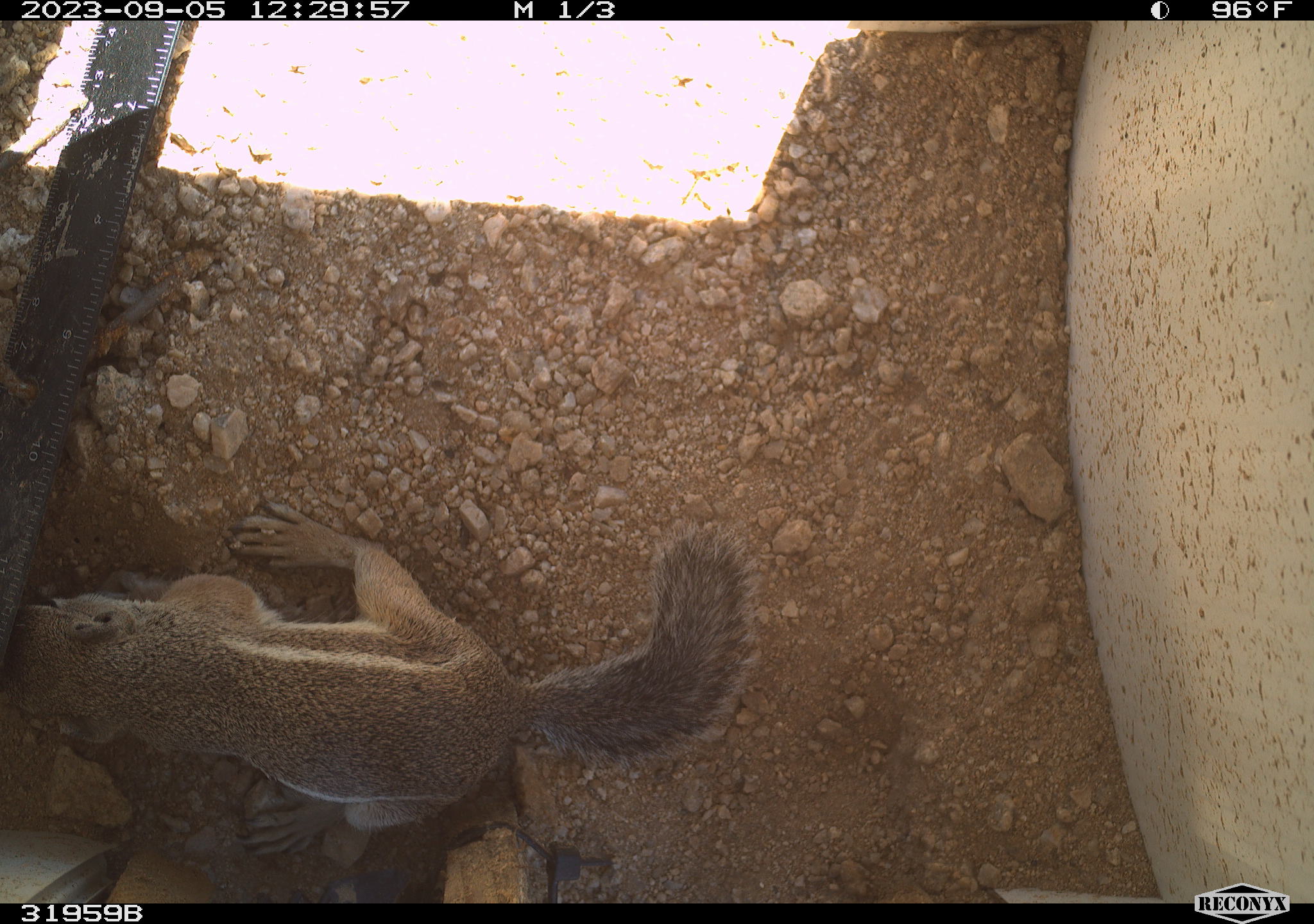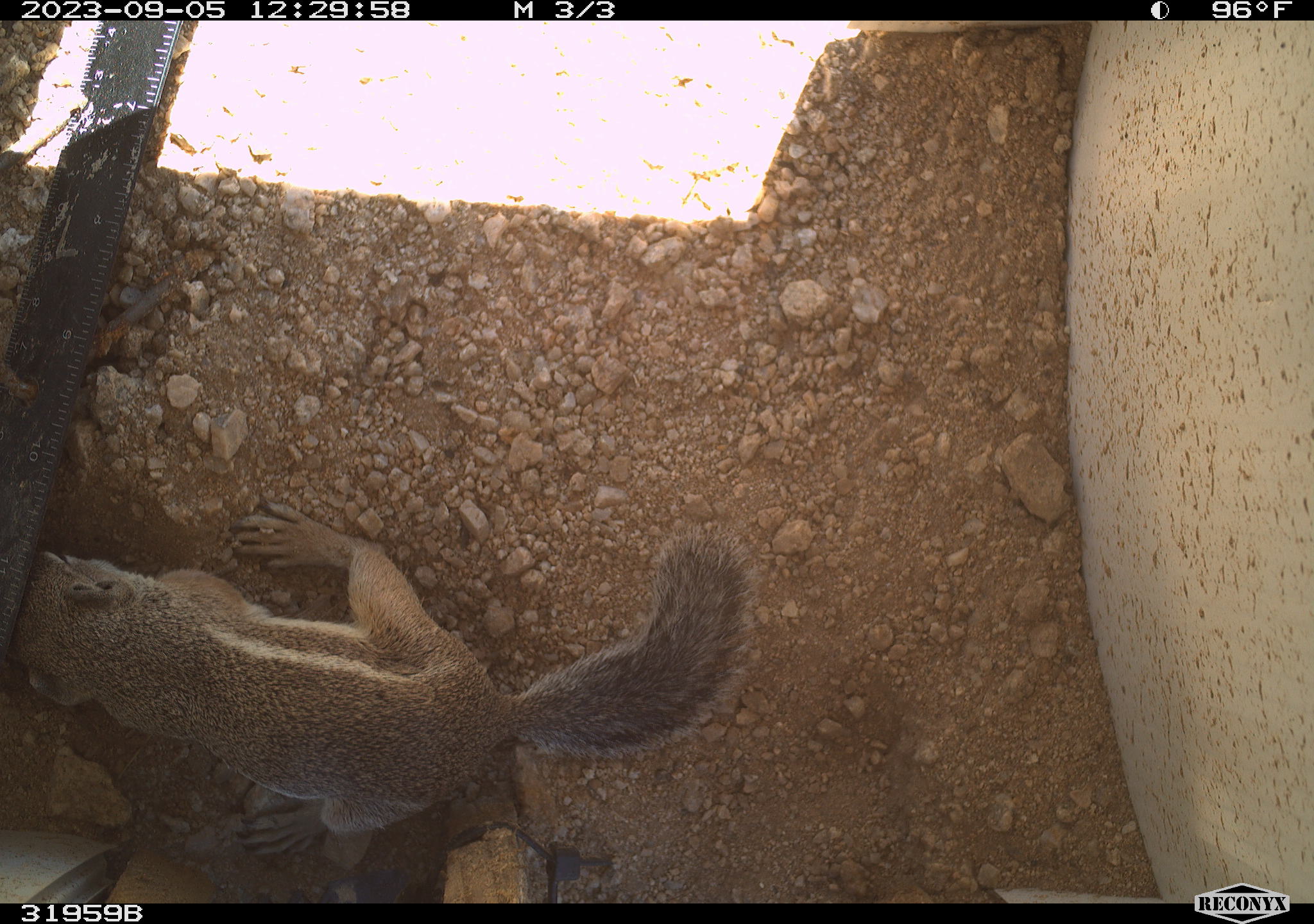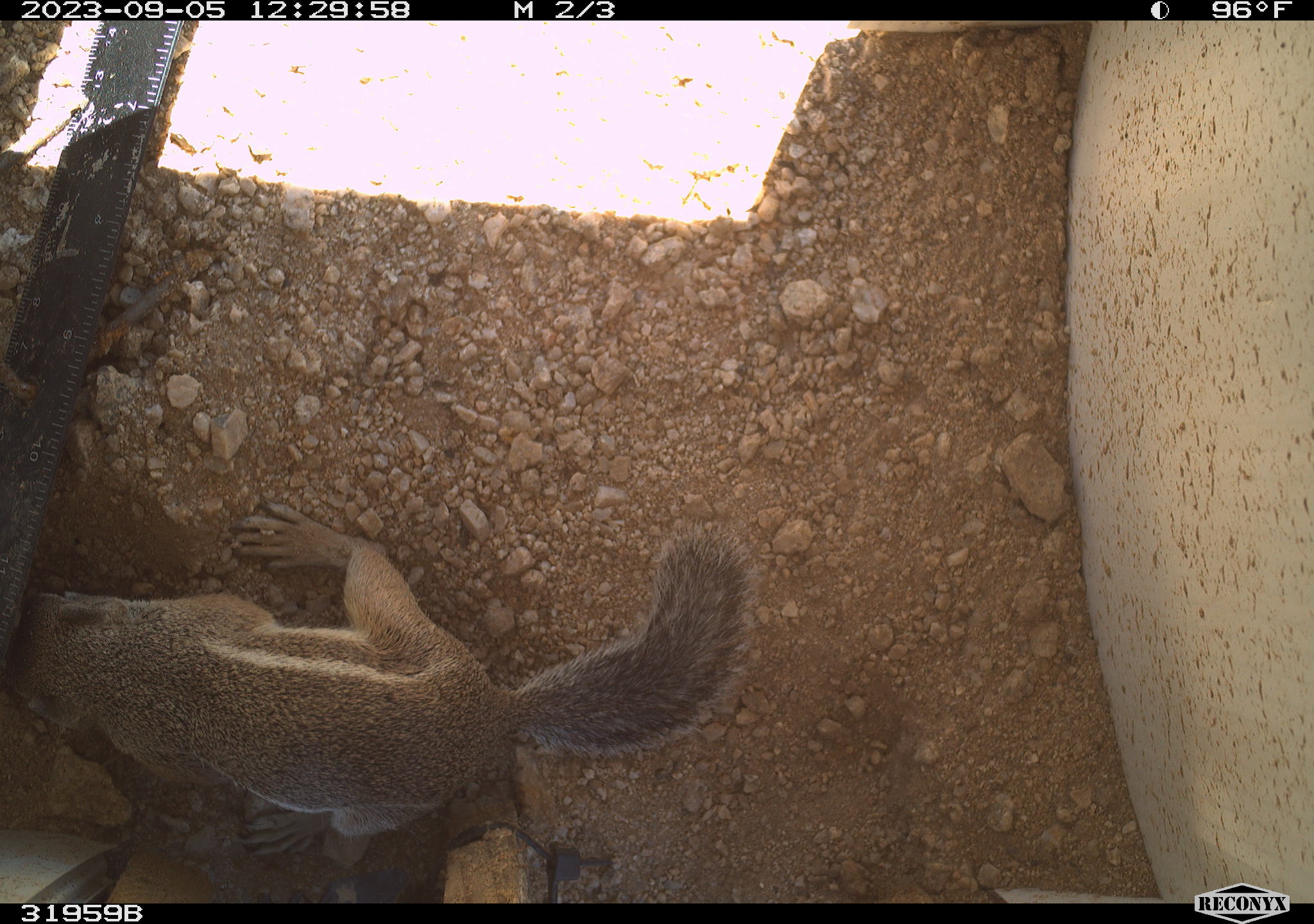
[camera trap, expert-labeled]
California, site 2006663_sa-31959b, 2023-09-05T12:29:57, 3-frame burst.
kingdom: Animalia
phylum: Chordata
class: Mammalia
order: Rodentia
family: Sciuridae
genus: Ammospermophilus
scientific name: Ammospermophilus leucurus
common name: white-tailed antelope squirrel